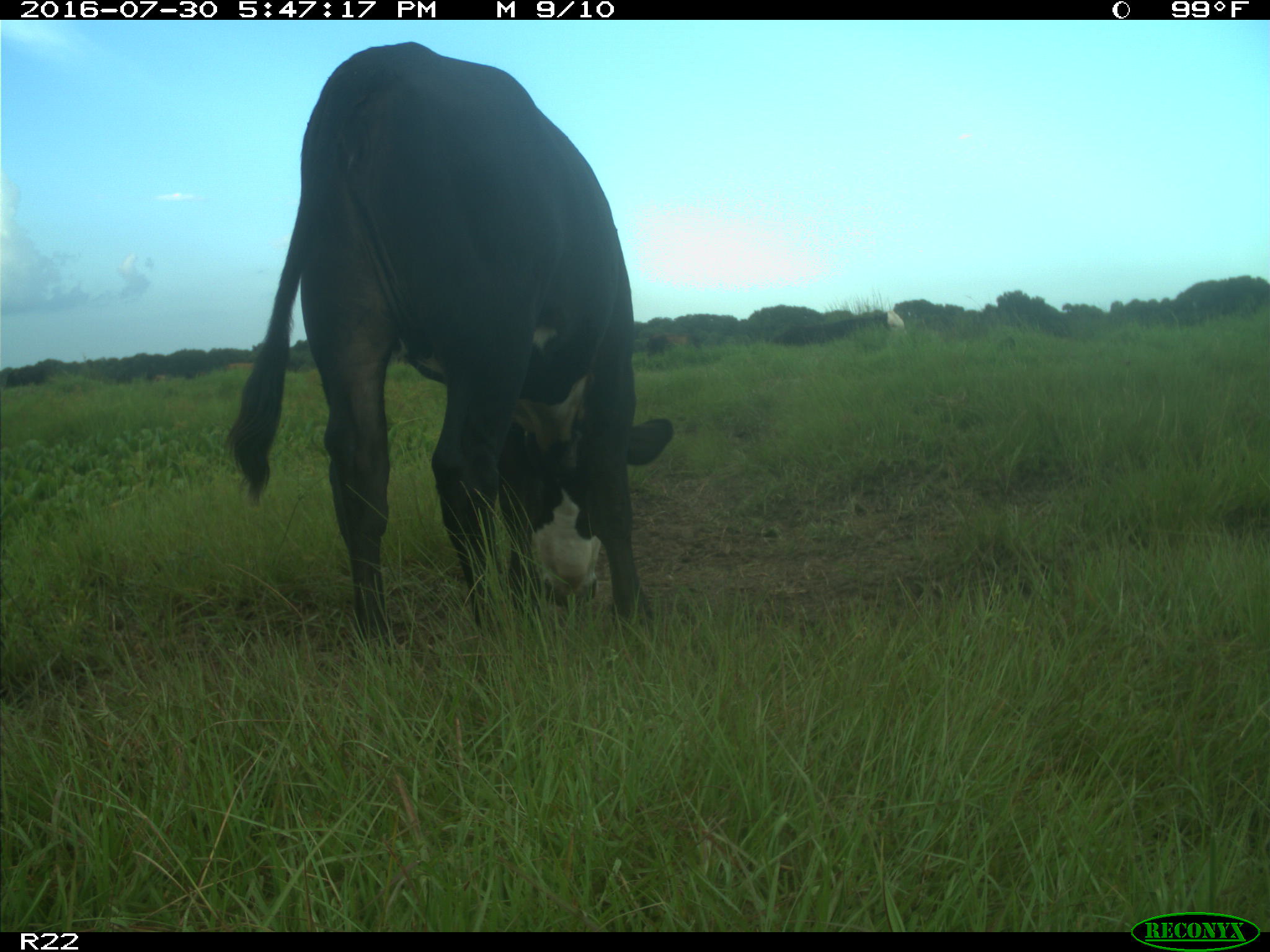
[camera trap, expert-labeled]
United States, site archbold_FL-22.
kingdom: Animalia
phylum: Chordata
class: Mammalia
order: Artiodactyla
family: Bovidae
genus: Bos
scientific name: Bos taurus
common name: domestic cow